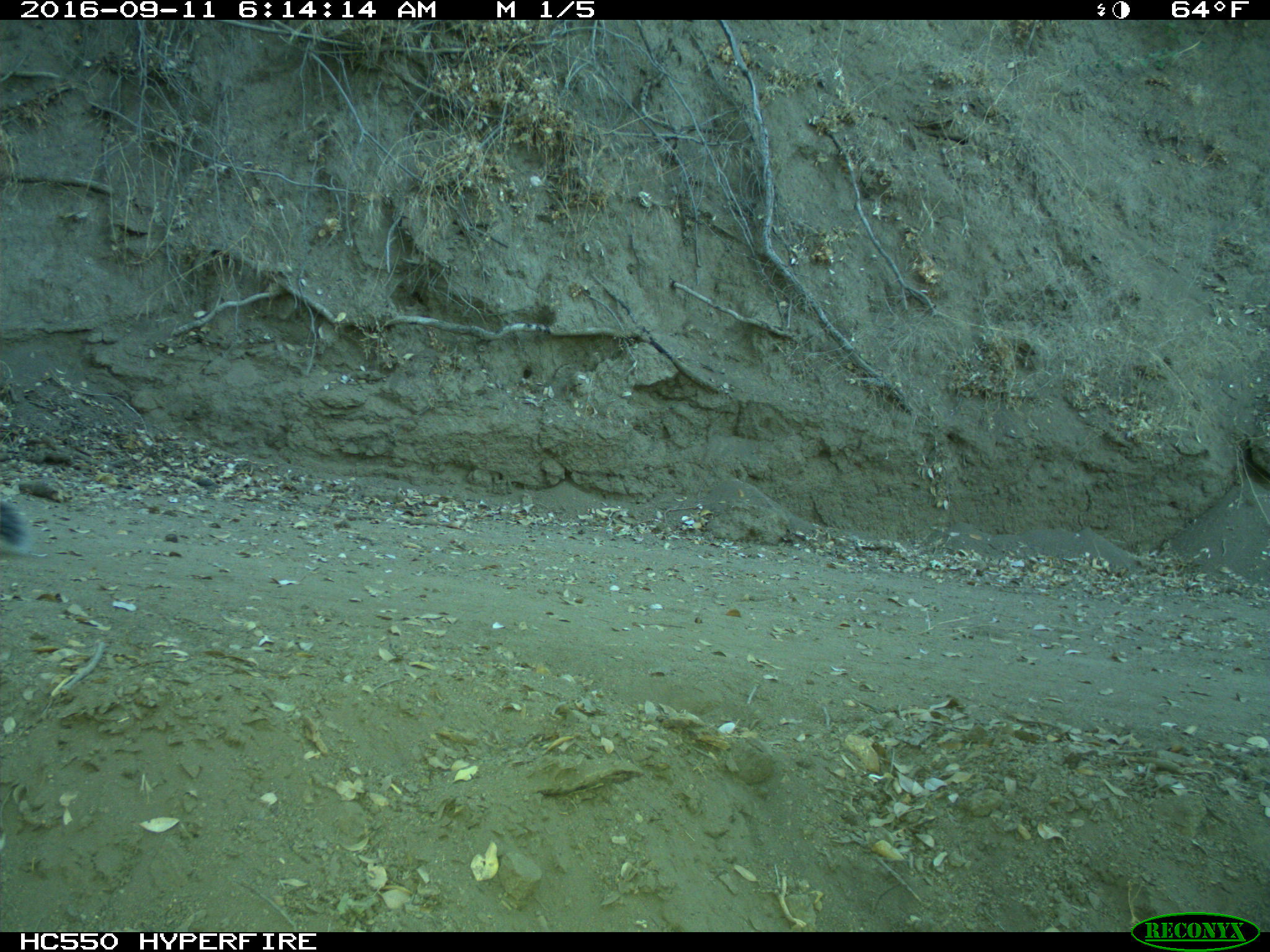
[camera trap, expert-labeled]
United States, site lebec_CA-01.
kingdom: Animalia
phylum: Chordata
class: Mammalia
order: Rodentia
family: Sciuridae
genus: Sciurus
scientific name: Sciurus carolinensis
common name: eastern gray squirrel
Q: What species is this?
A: Sciurus carolinensis (eastern gray squirrel).